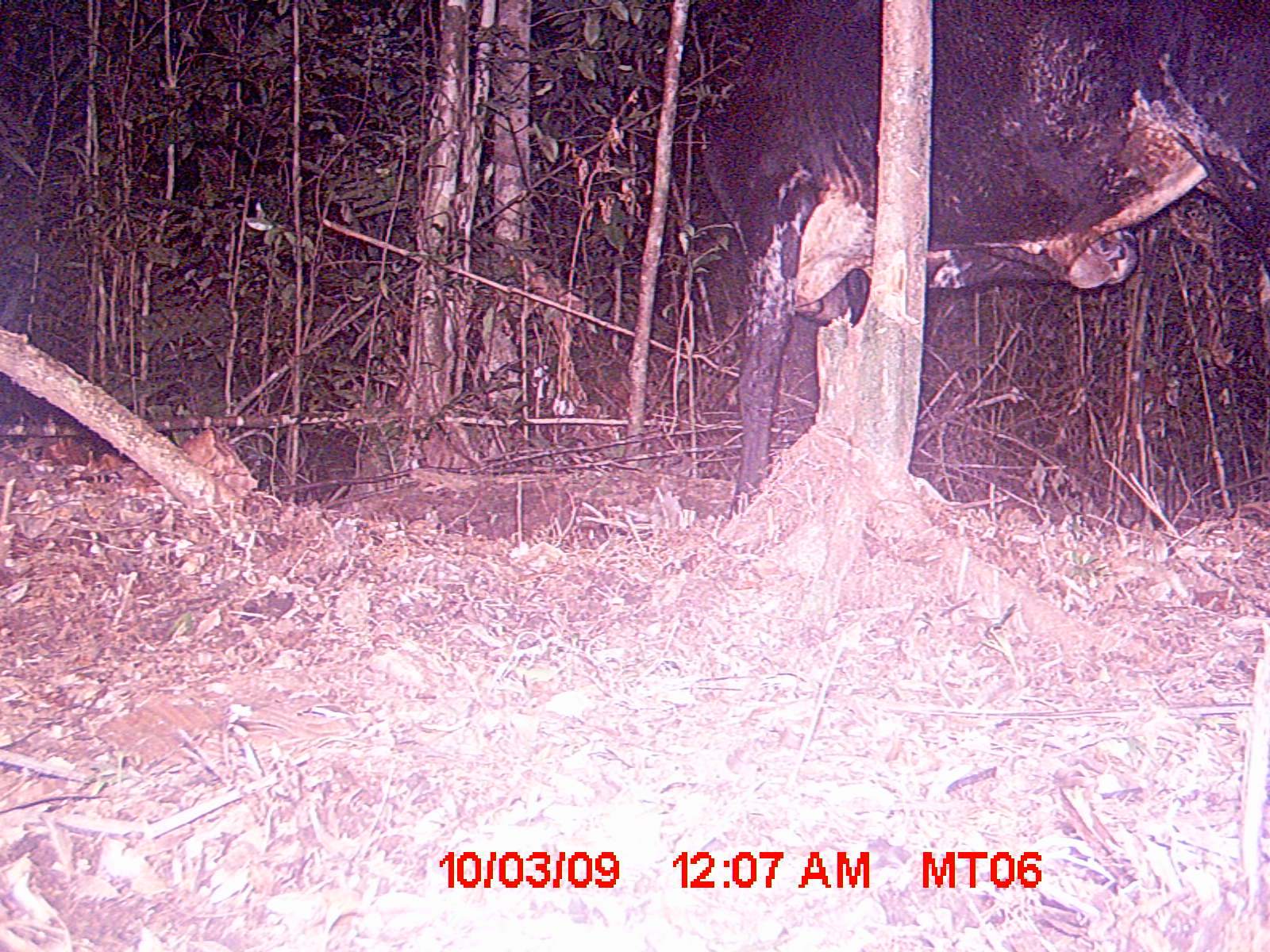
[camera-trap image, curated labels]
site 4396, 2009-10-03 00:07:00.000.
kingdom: Animalia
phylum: Chordata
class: Mammalia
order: Artiodactyla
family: Bovidae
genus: Bos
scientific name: Bos taurus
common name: domestic cattle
Bos taurus (domestic cattle), count 1.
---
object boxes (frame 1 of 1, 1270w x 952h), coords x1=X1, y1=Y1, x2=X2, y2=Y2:
bos taurus: x1=698, y1=0, x2=1270, y2=518